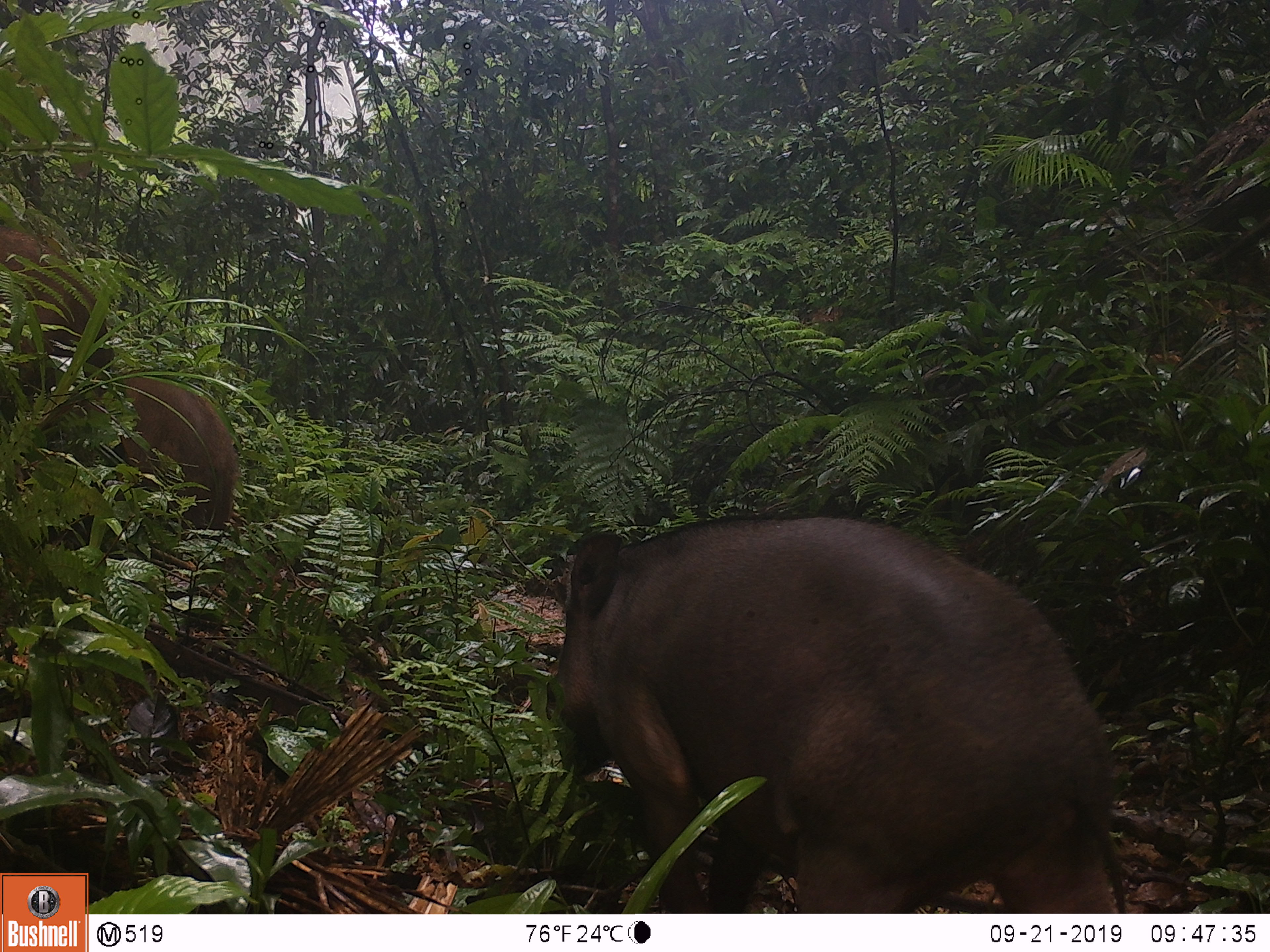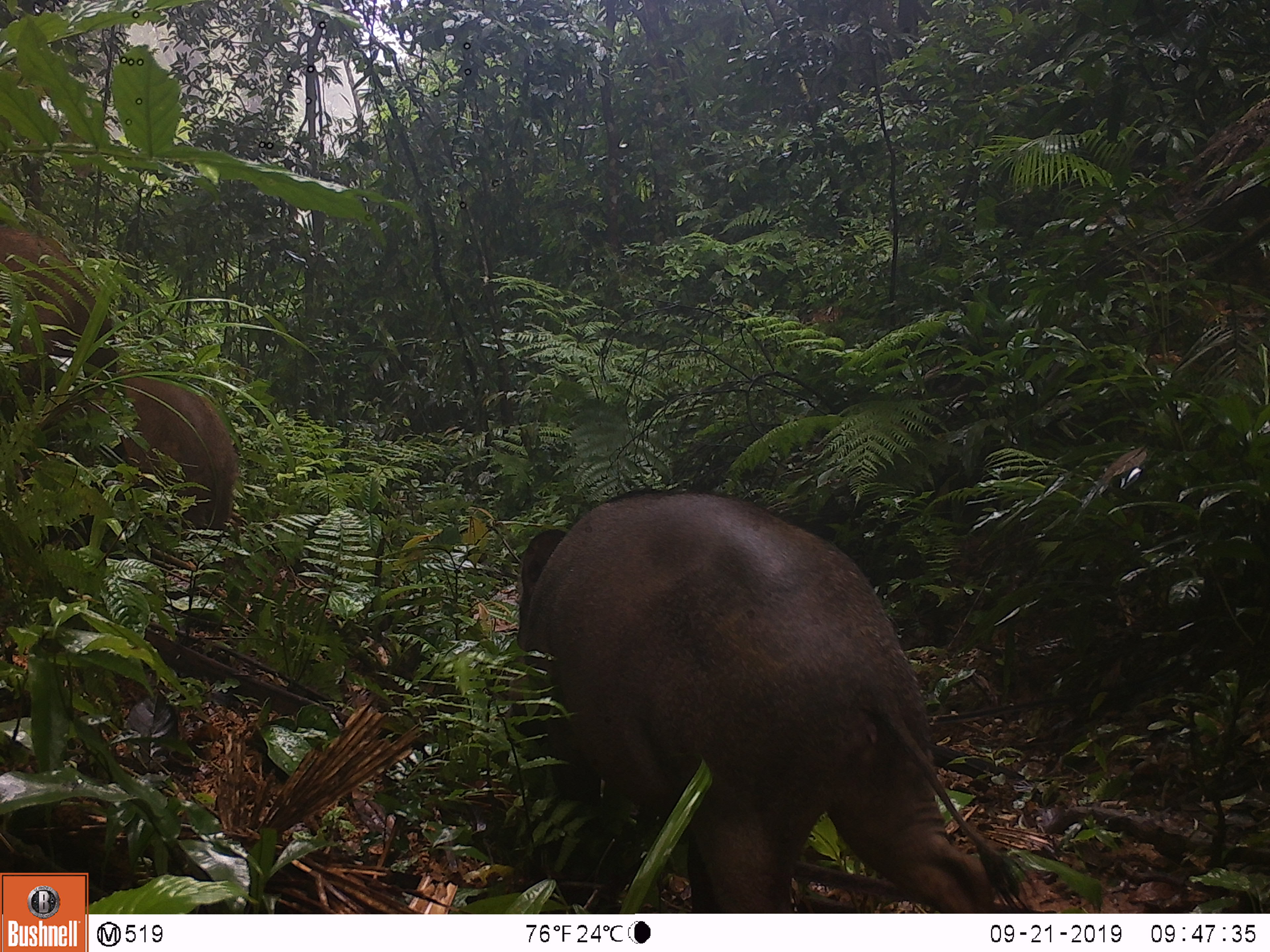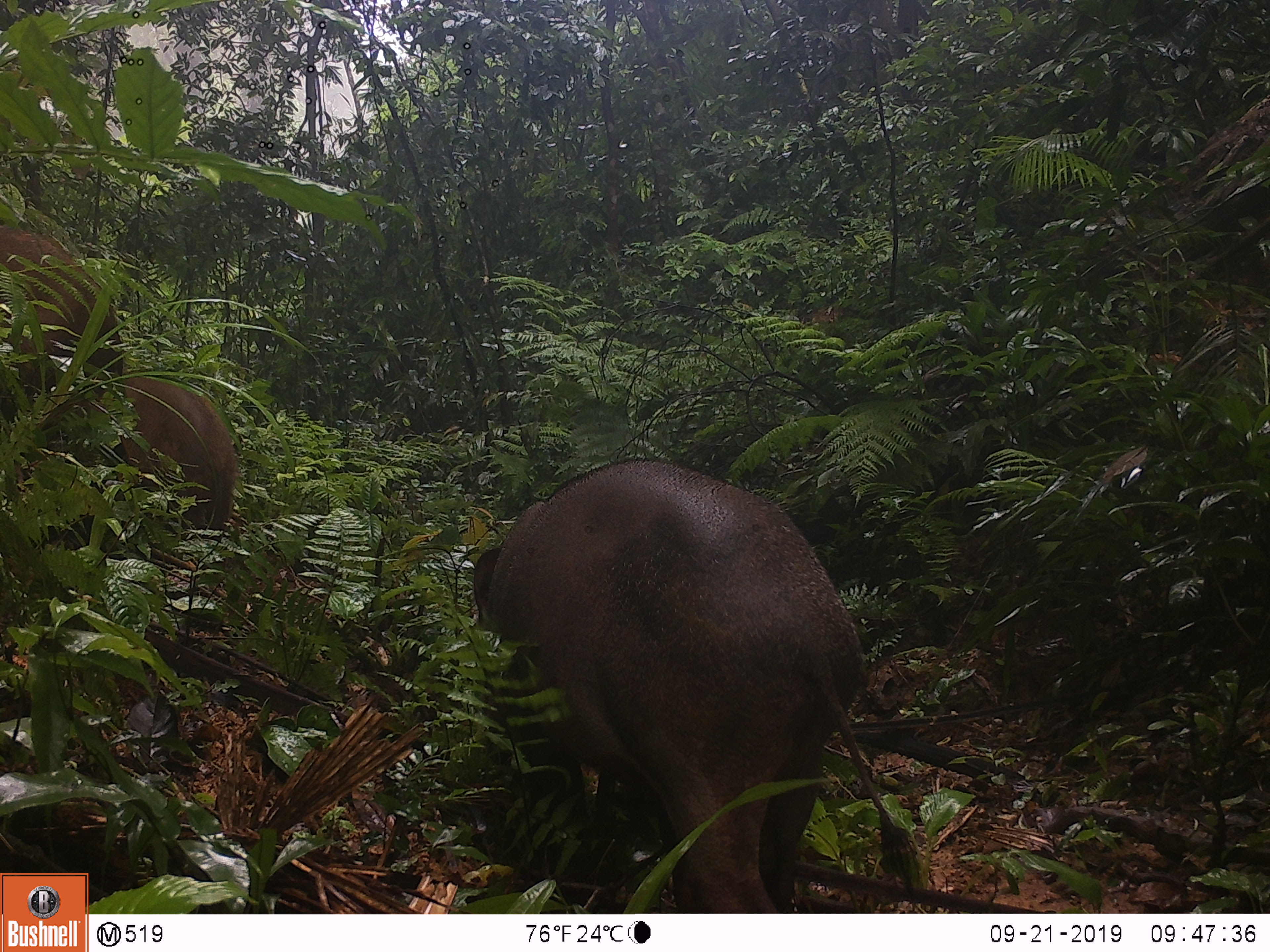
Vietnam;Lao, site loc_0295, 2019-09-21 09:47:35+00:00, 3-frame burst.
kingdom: Animalia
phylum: Chordata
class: Mammalia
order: Artiodactyla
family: Suidae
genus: Sus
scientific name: Sus scrofa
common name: eurasian wild pig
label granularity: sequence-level